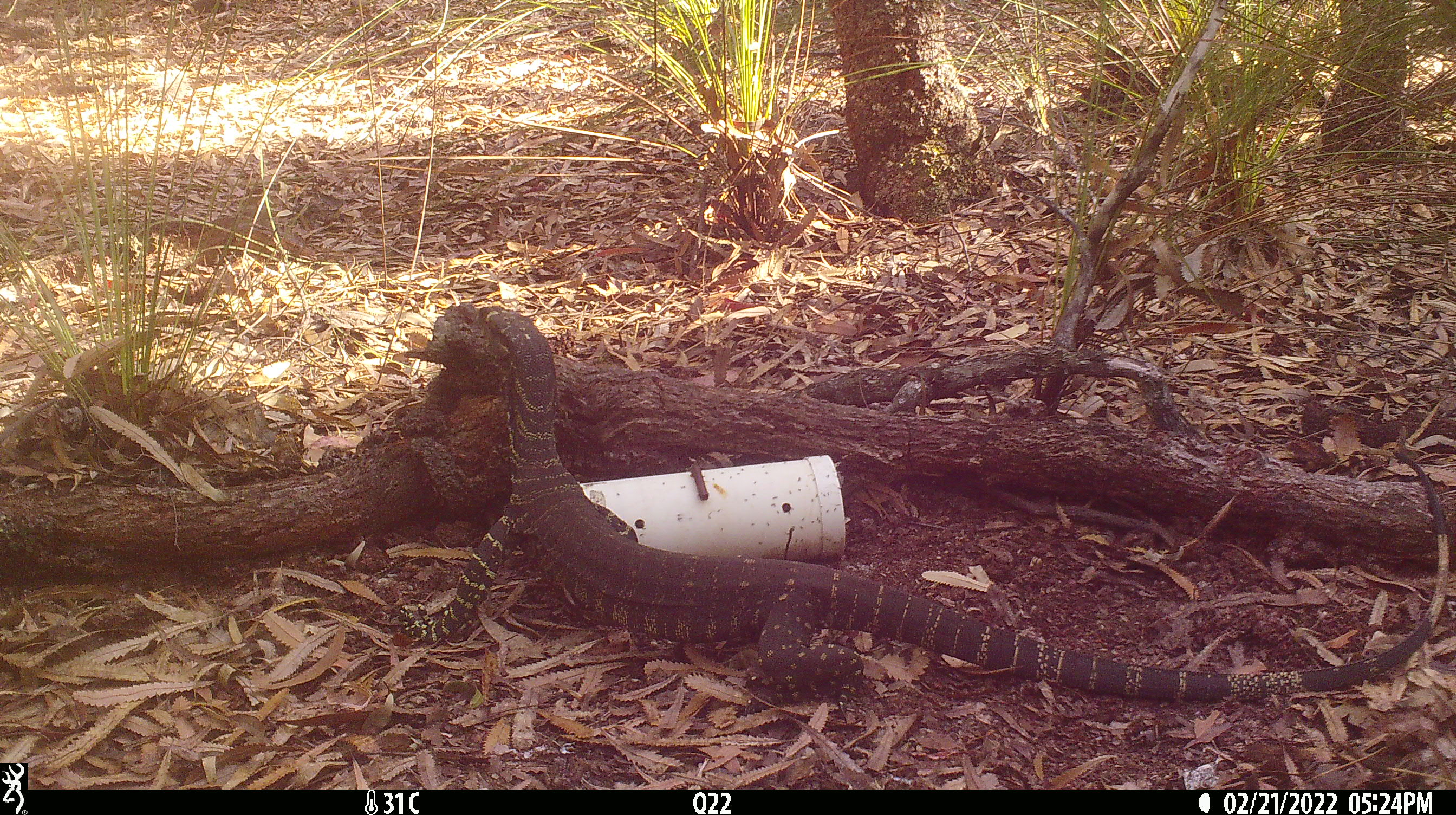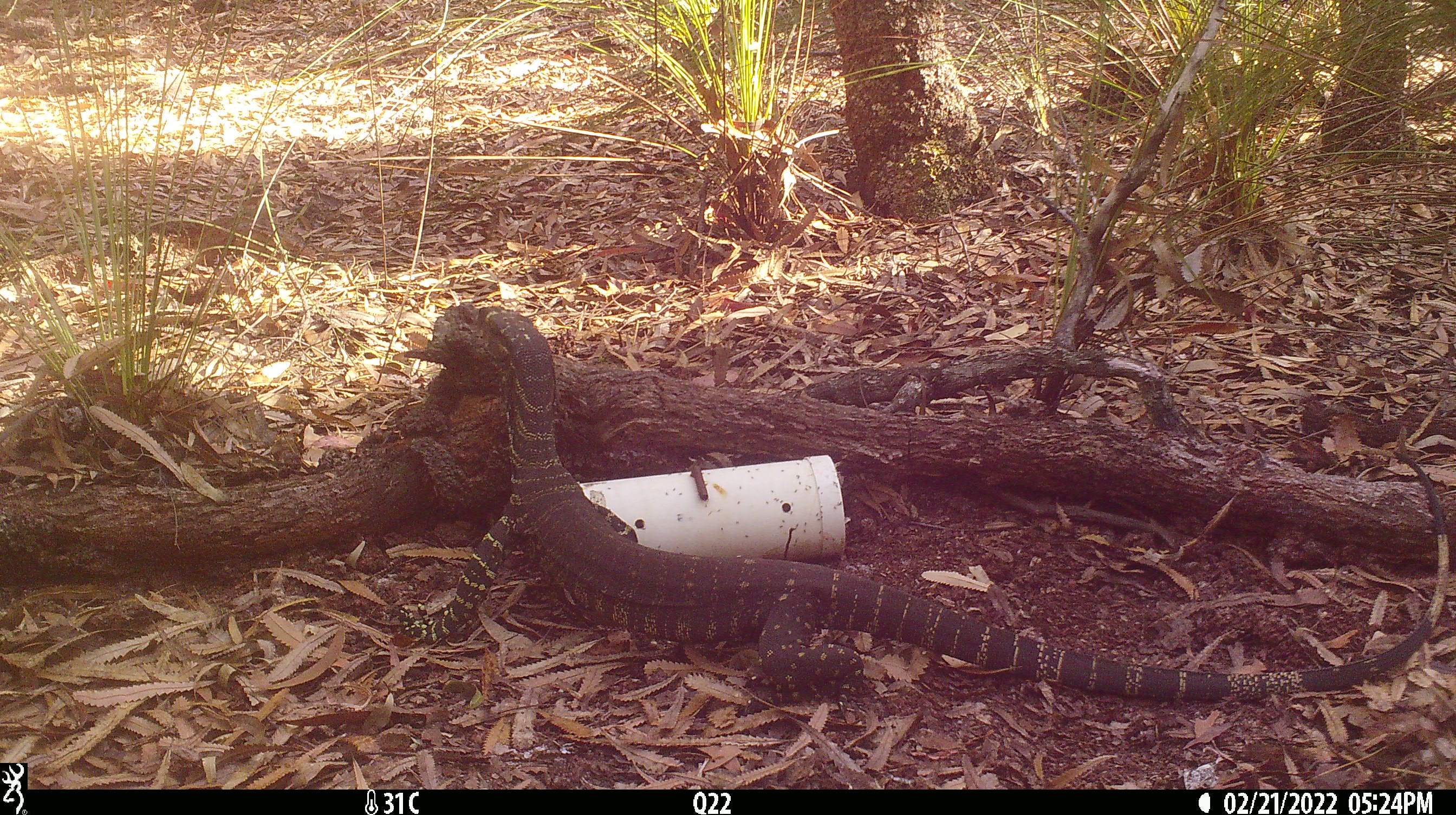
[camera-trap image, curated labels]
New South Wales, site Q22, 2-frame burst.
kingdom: Animalia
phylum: Chordata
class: Reptilia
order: Squamata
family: Varanidae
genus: Varanus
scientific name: Varanus varius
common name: lace monitor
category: goanna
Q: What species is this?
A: Goanna (lace monitor) (Varanus varius).